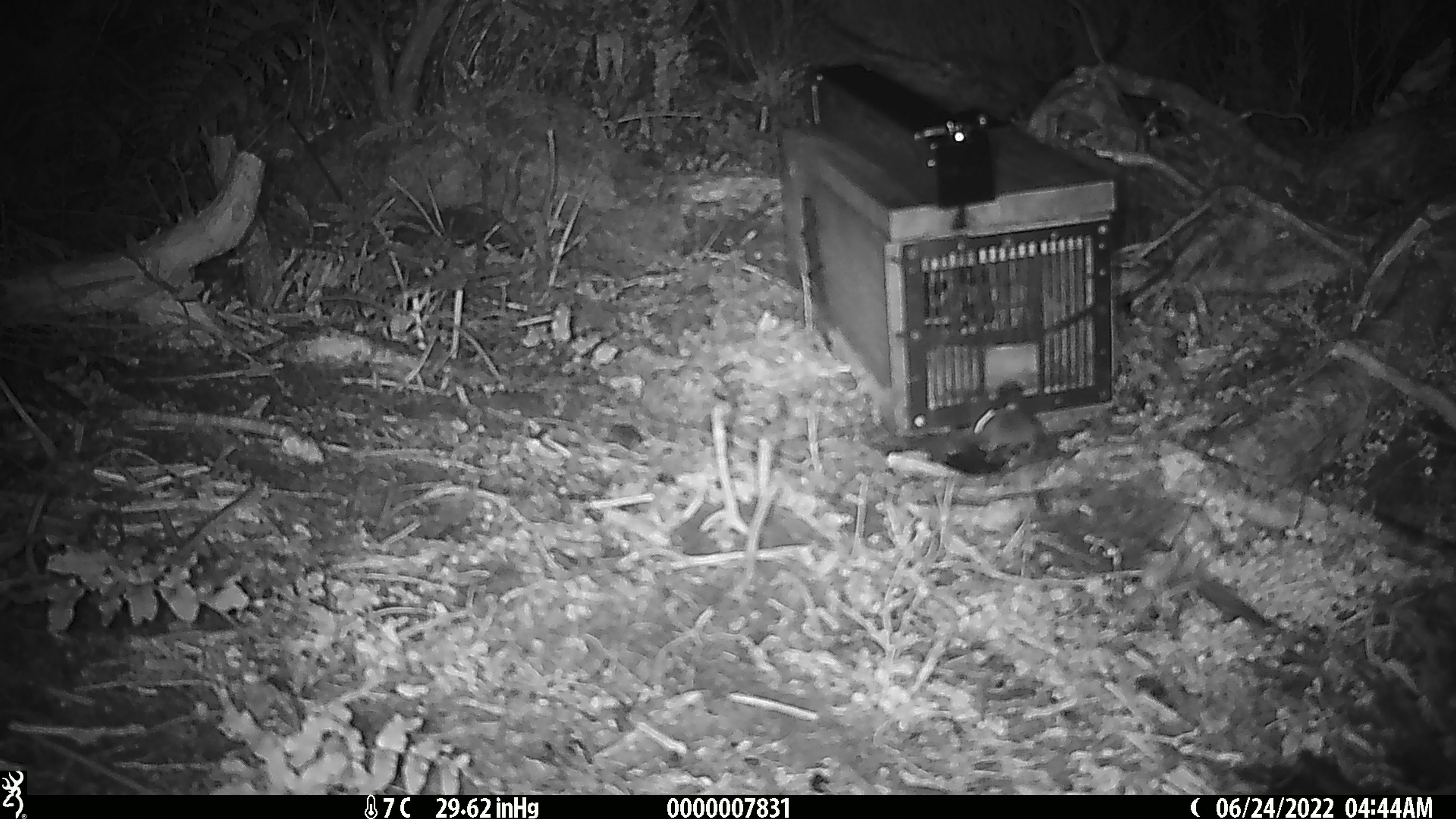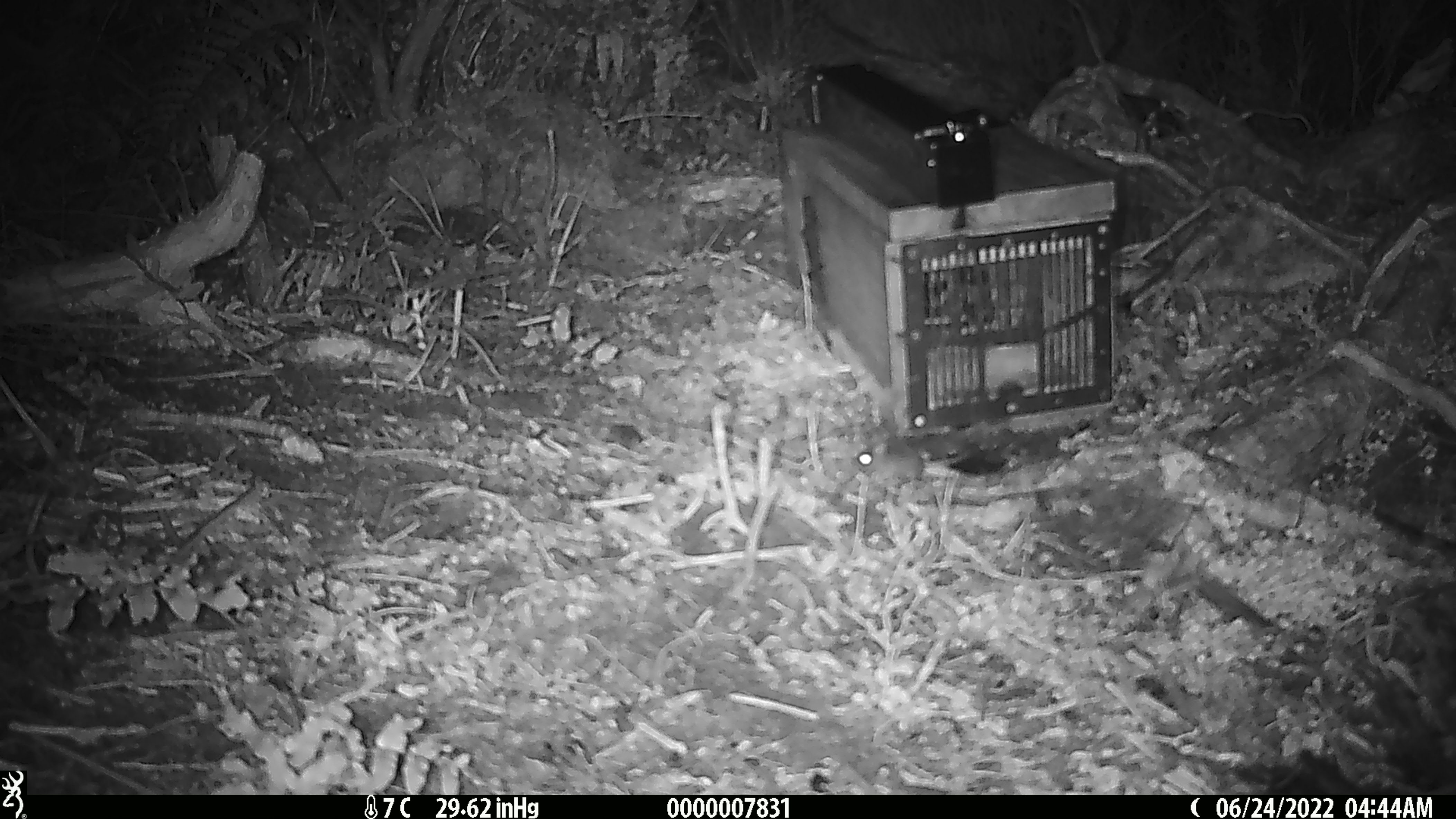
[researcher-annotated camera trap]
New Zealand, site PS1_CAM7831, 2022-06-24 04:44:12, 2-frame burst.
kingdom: Animalia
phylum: Chordata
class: Mammalia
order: Rodentia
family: Muridae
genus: Mus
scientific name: Mus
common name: mouse